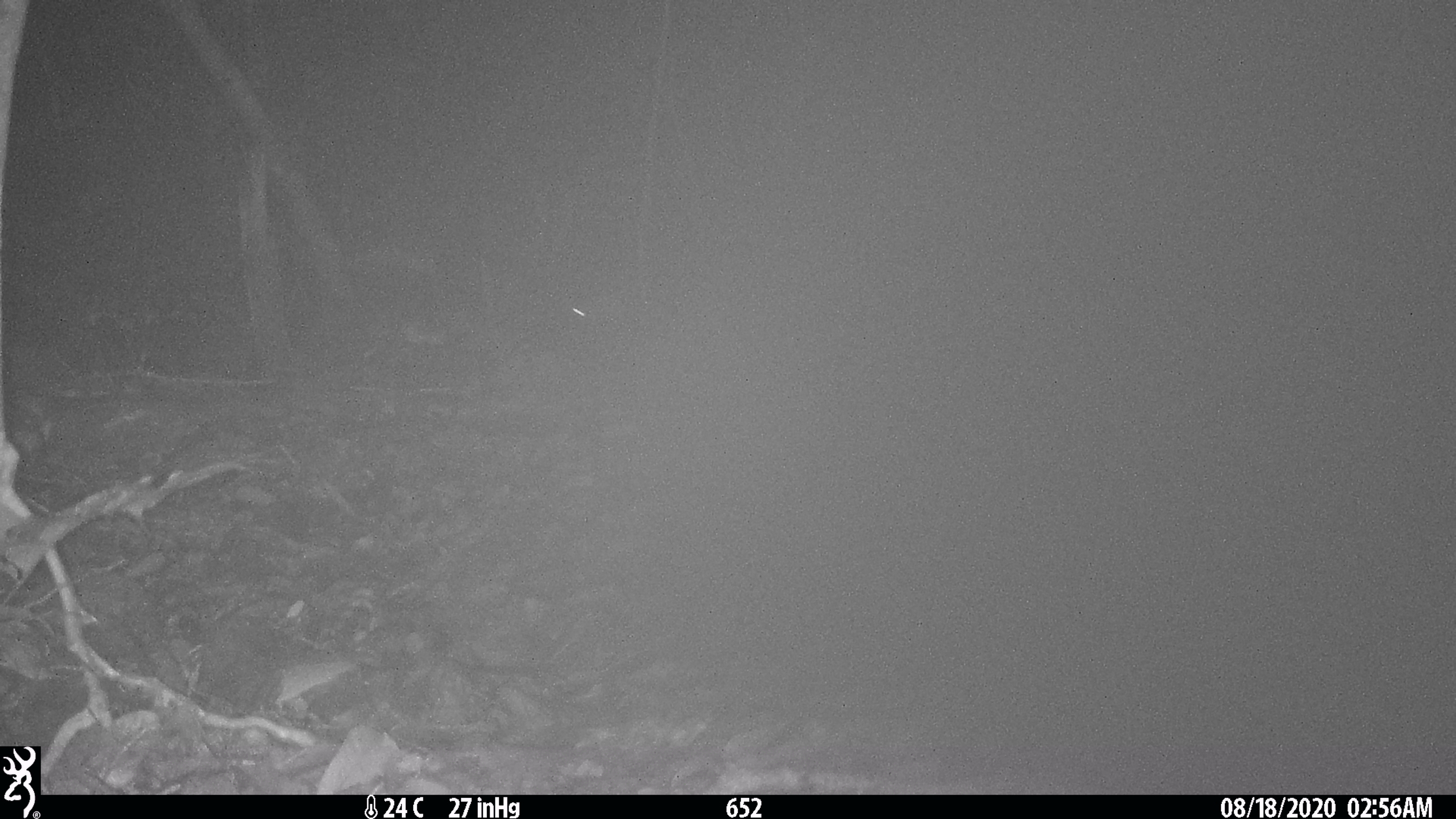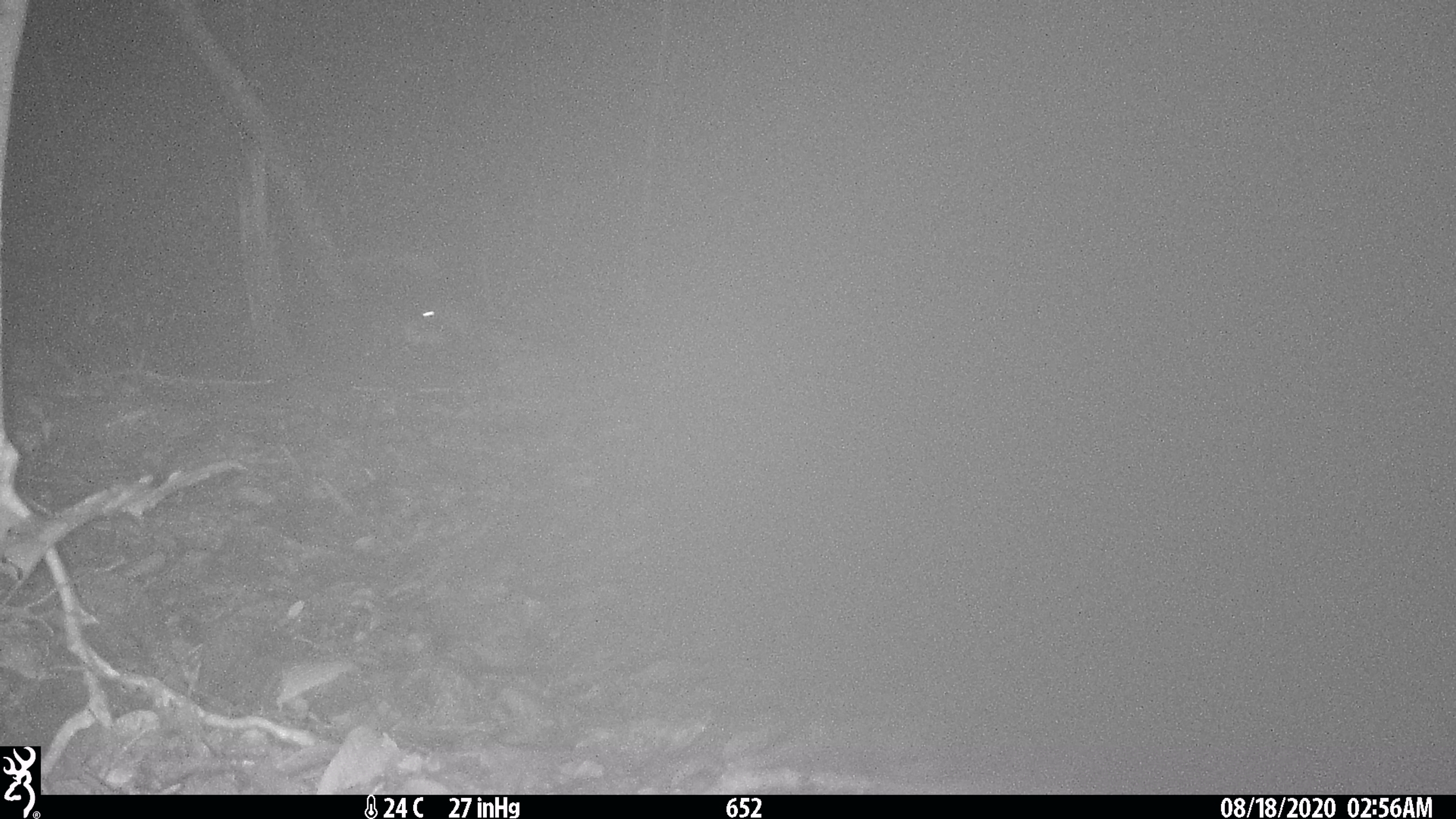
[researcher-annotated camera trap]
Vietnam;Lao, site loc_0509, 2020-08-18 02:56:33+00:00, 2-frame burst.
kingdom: Animalia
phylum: Chordata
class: Mammalia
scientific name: Mammalia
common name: mammal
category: unidentified small mammal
Unidentified small mammal (mammal) (Mammalia). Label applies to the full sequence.